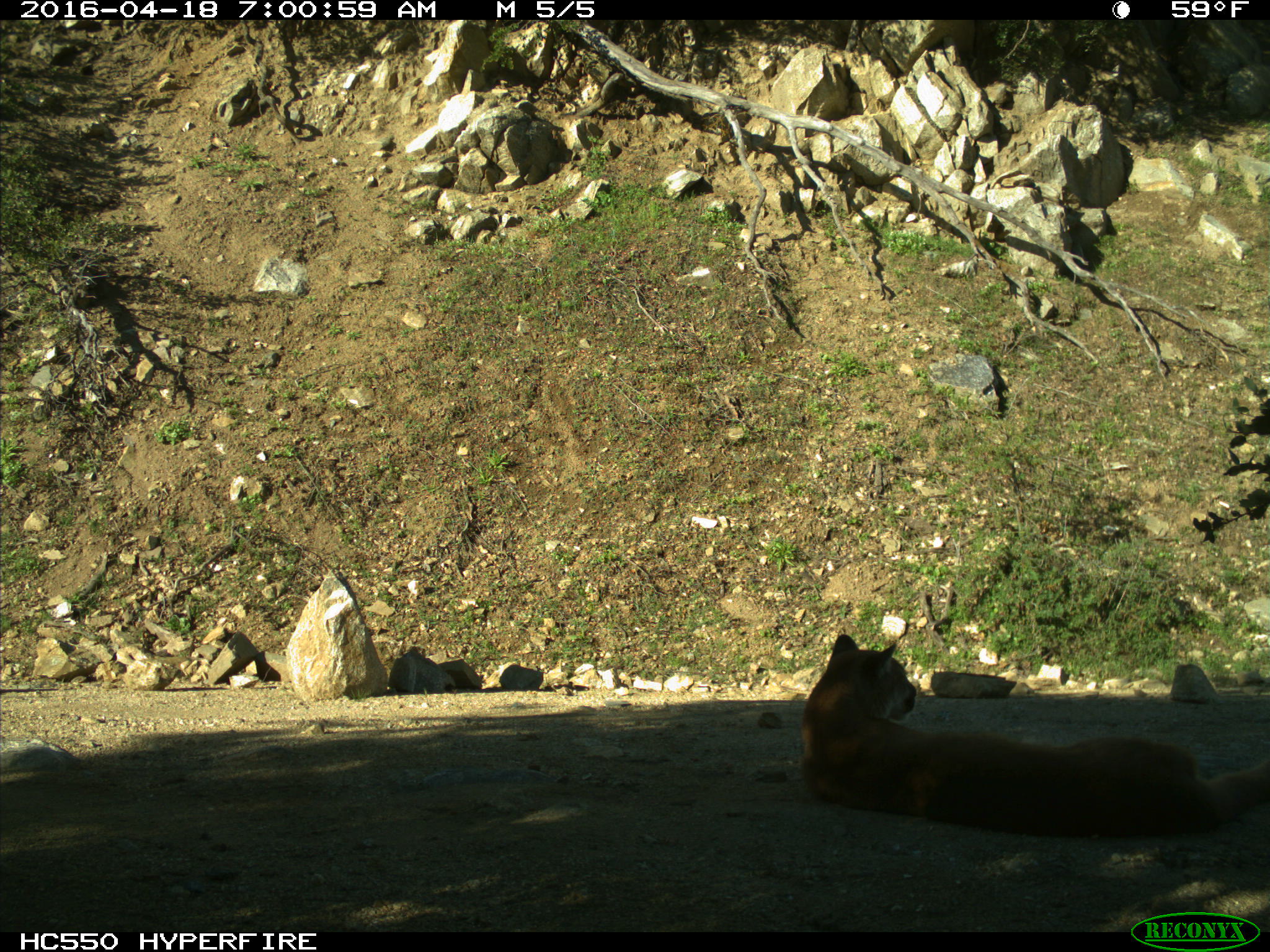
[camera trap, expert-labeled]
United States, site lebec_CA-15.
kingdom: Animalia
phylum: Chordata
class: Mammalia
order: Carnivora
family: Felidae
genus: Puma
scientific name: Puma concolor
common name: mountain lion